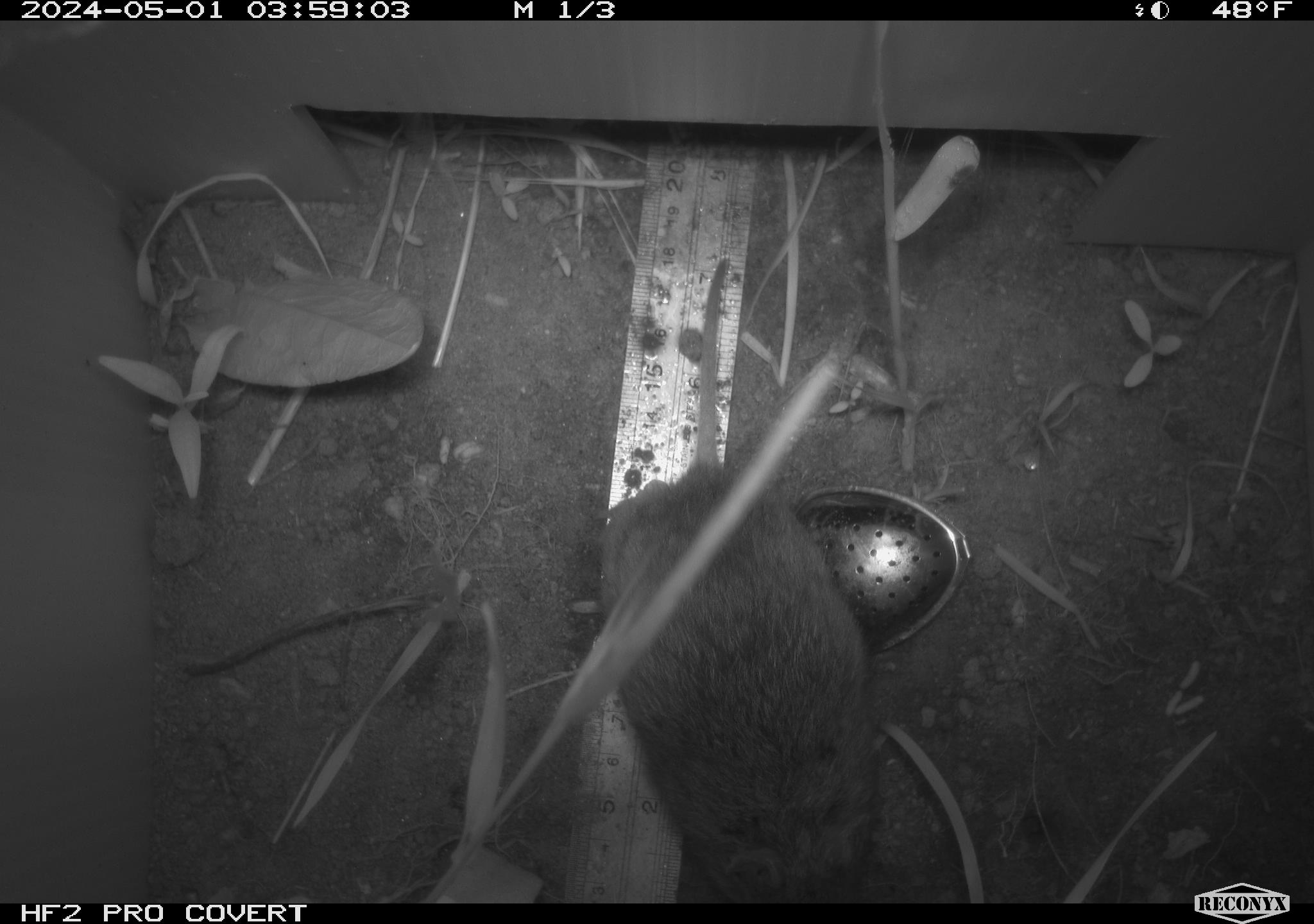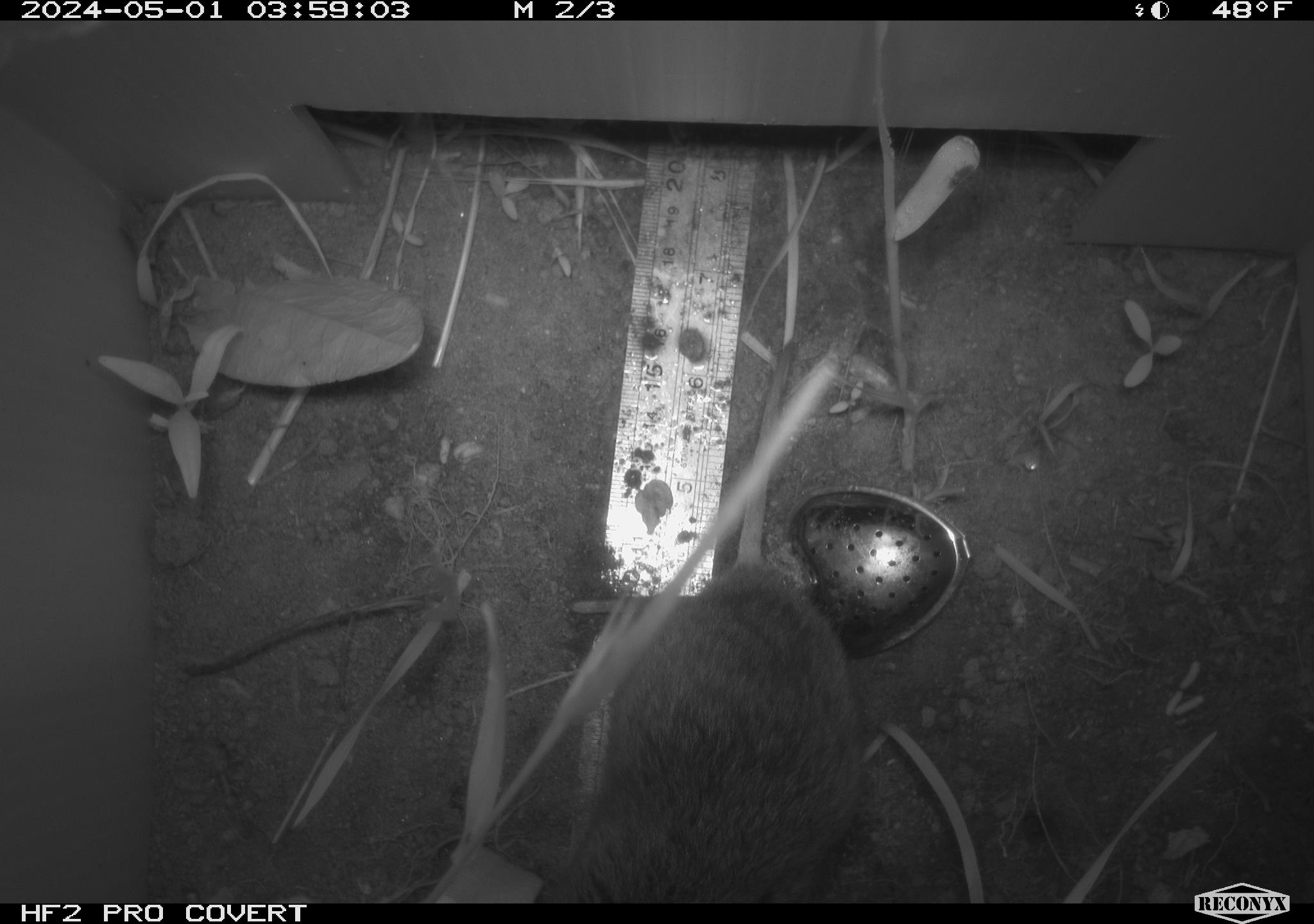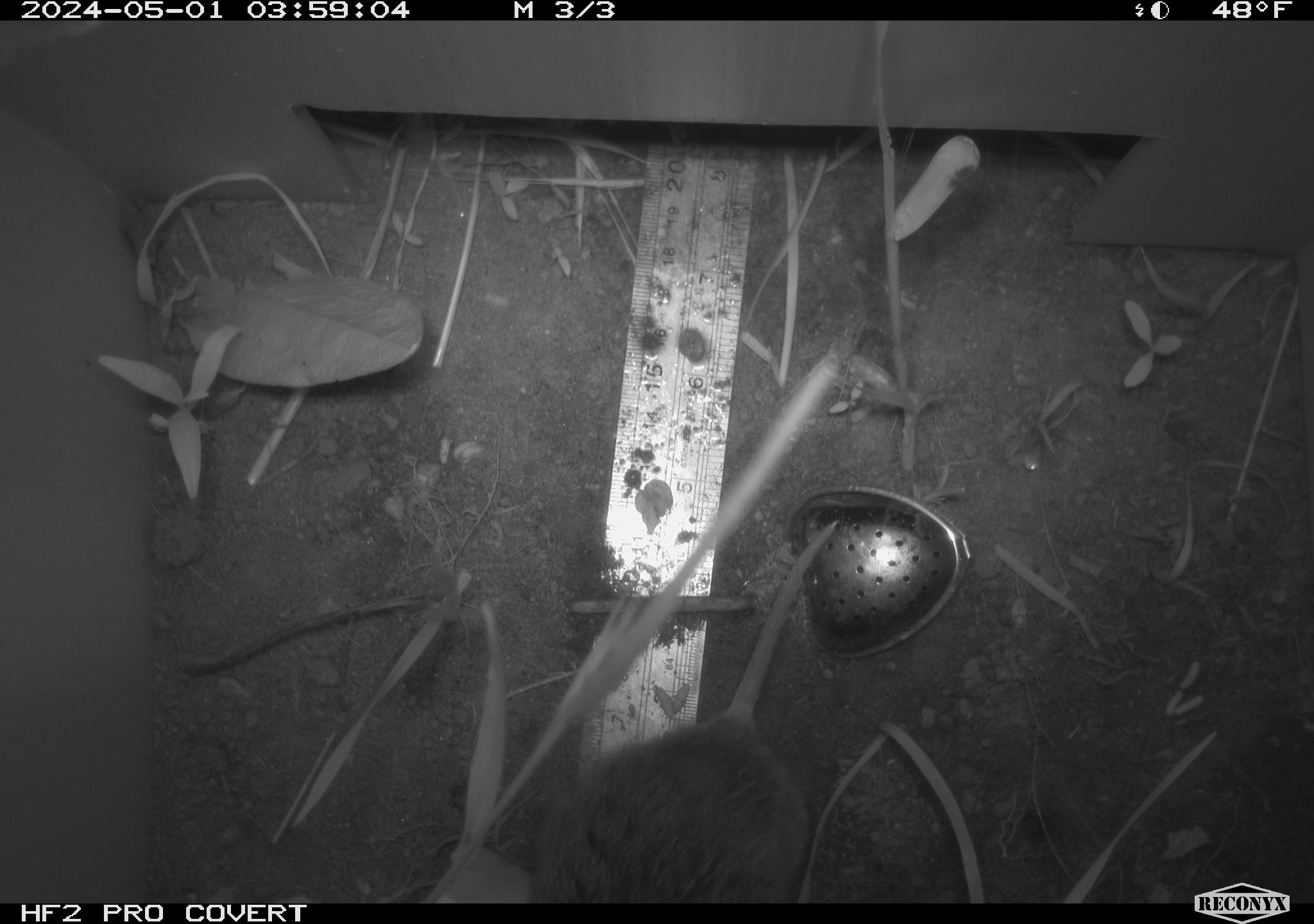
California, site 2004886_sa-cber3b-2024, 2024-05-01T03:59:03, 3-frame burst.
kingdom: Animalia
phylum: Chordata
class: Mammalia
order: Rodentia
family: Cricetidae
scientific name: Arvicolinae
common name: voles, lemmings, and muskrats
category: arvicolinae subfamily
Arvicolinae subfamily (voles, lemmings, and muskrats) (Arvicolinae).